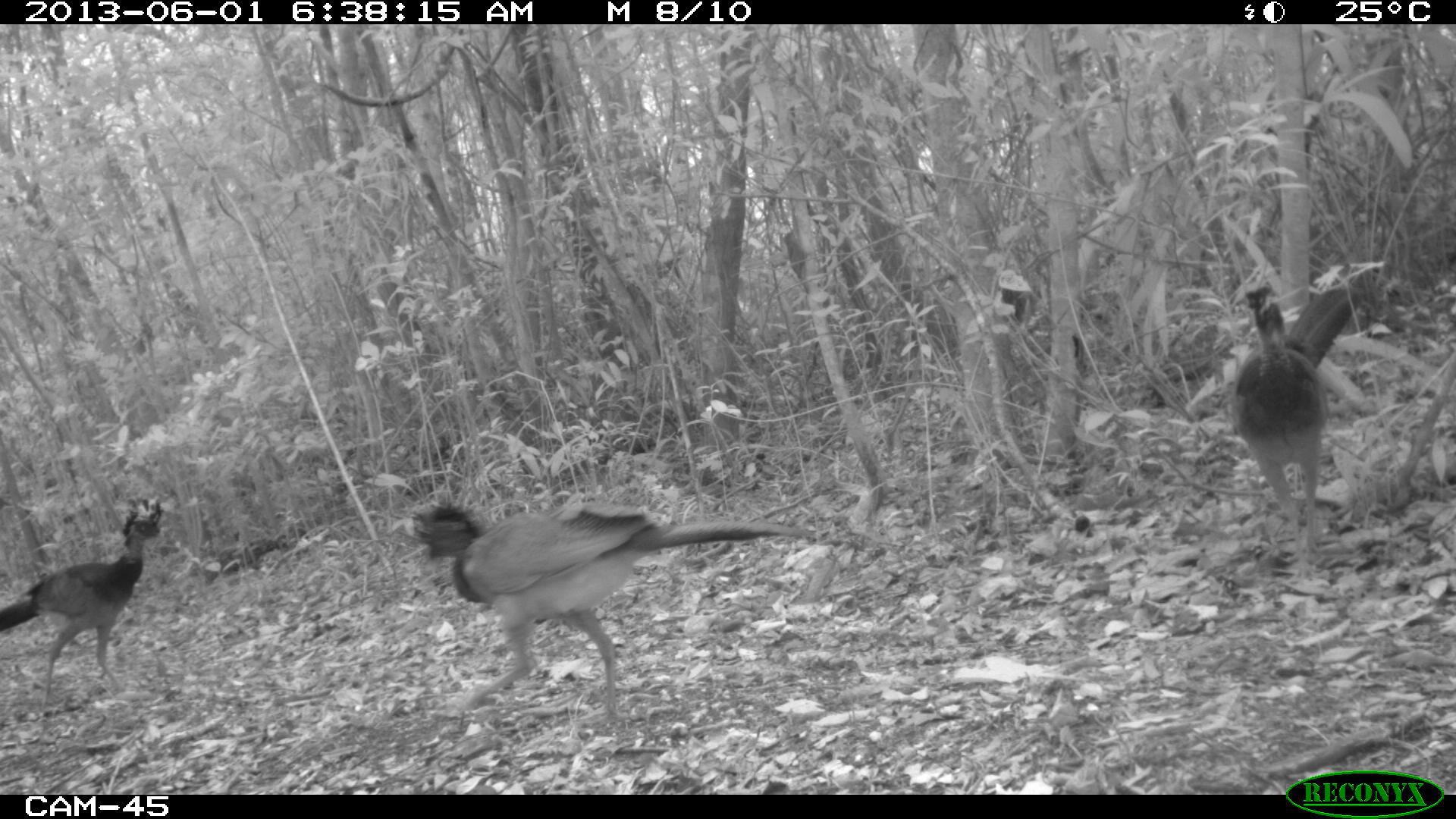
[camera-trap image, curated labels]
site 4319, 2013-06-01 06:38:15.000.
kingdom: Animalia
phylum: Chordata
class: Aves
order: Galliformes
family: Cracidae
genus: Crax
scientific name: Crax rubra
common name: great curassow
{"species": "Crax rubra (great curassow)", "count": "4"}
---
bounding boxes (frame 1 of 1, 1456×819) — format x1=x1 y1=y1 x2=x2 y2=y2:
crax rubra: x1=411 y1=488 x2=815 y2=728; x1=1229 y1=275 x2=1365 y2=581; x1=0 y1=497 x2=166 y2=712